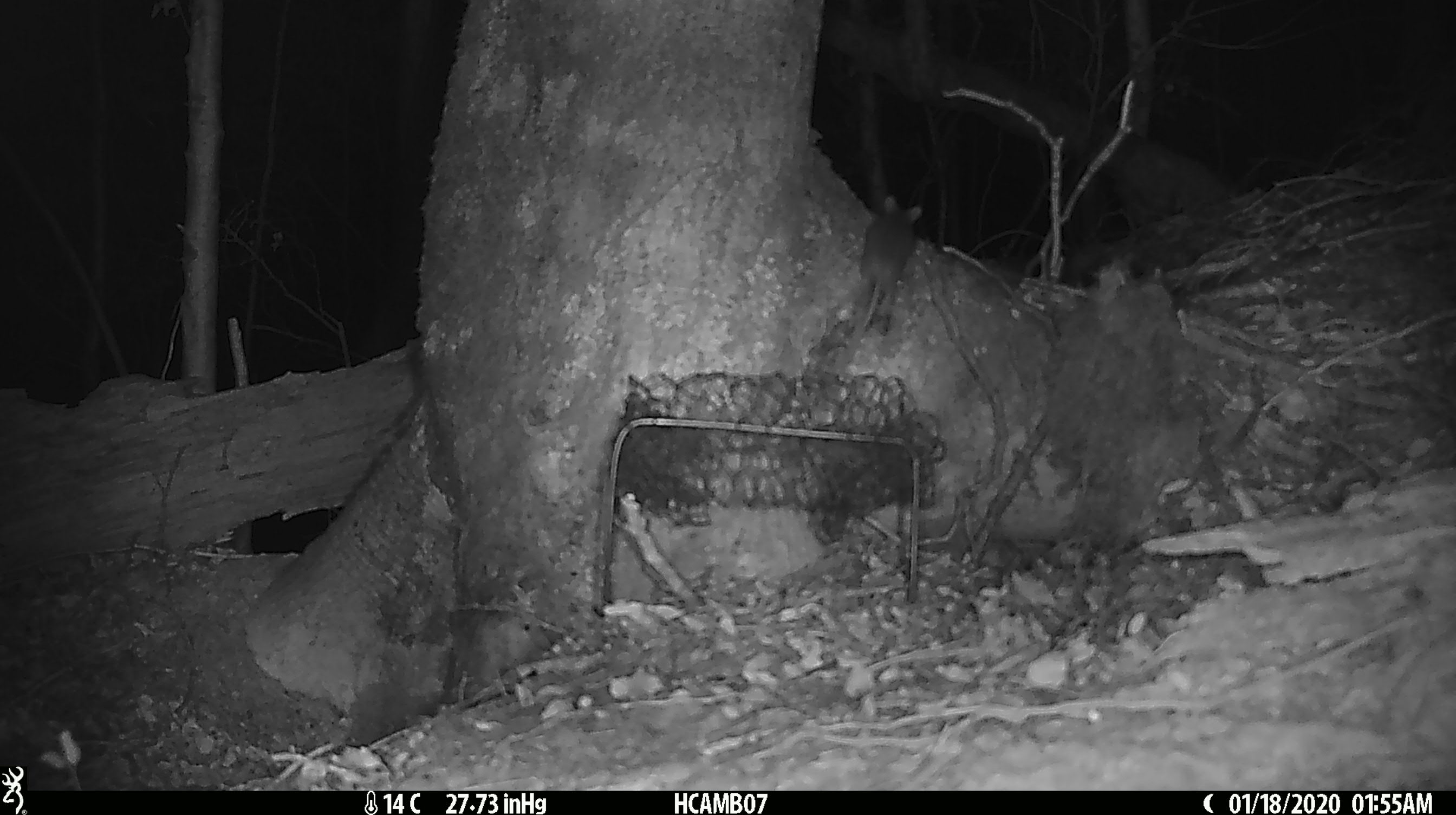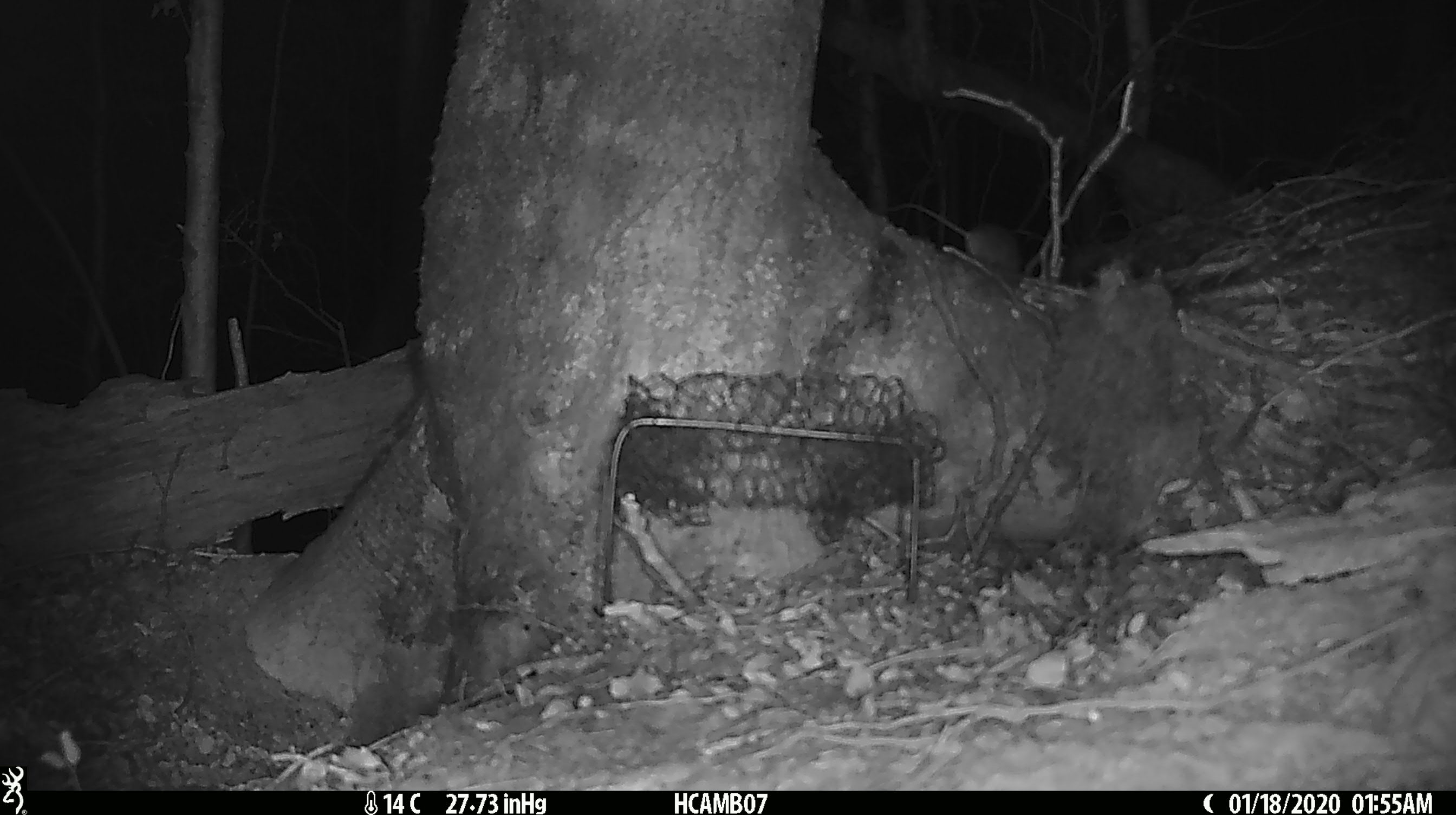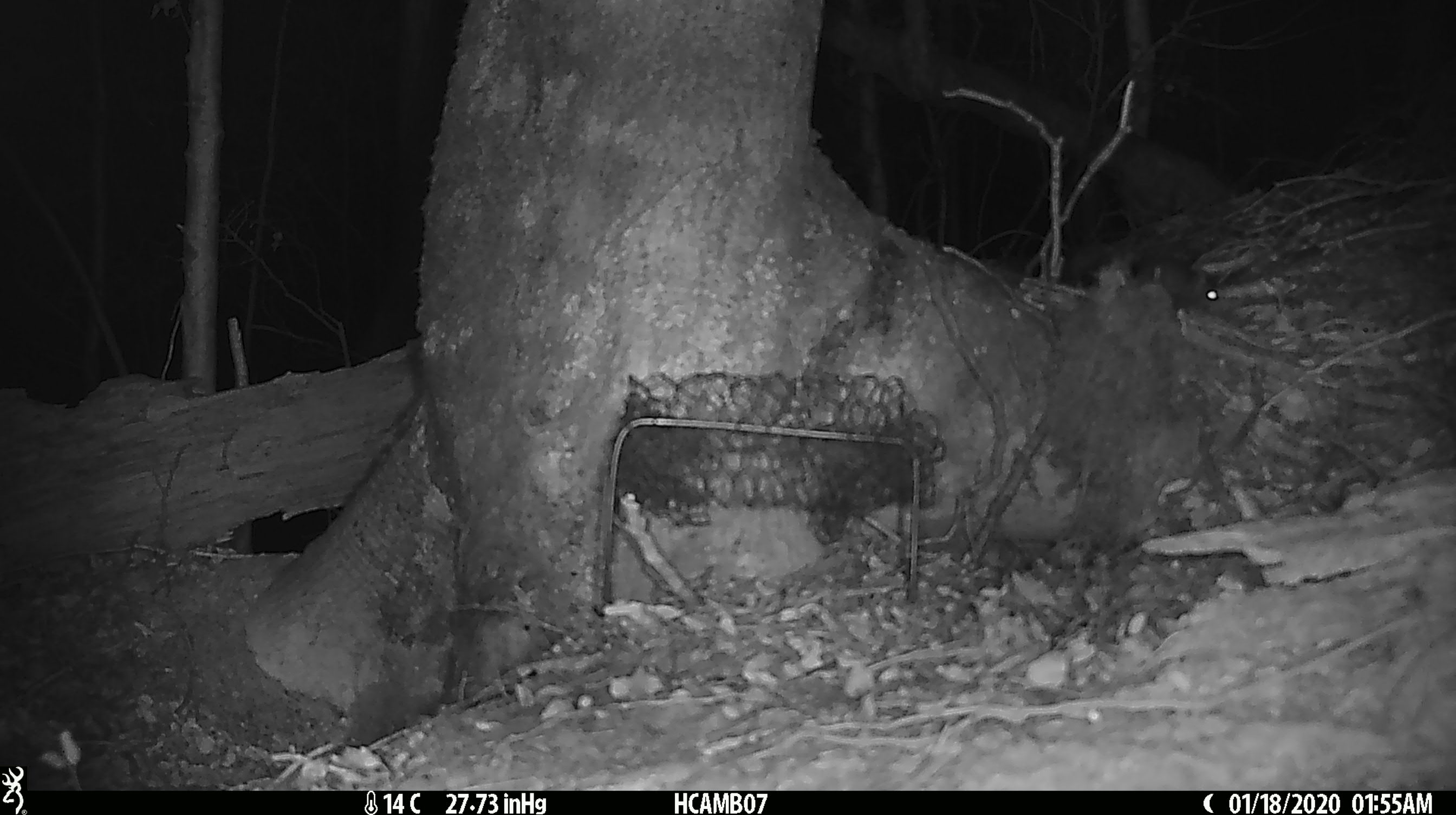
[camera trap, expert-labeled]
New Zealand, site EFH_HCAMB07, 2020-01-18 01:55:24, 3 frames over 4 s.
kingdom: Animalia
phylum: Chordata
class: Mammalia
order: Rodentia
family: Muridae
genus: Mus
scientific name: Mus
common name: mouse